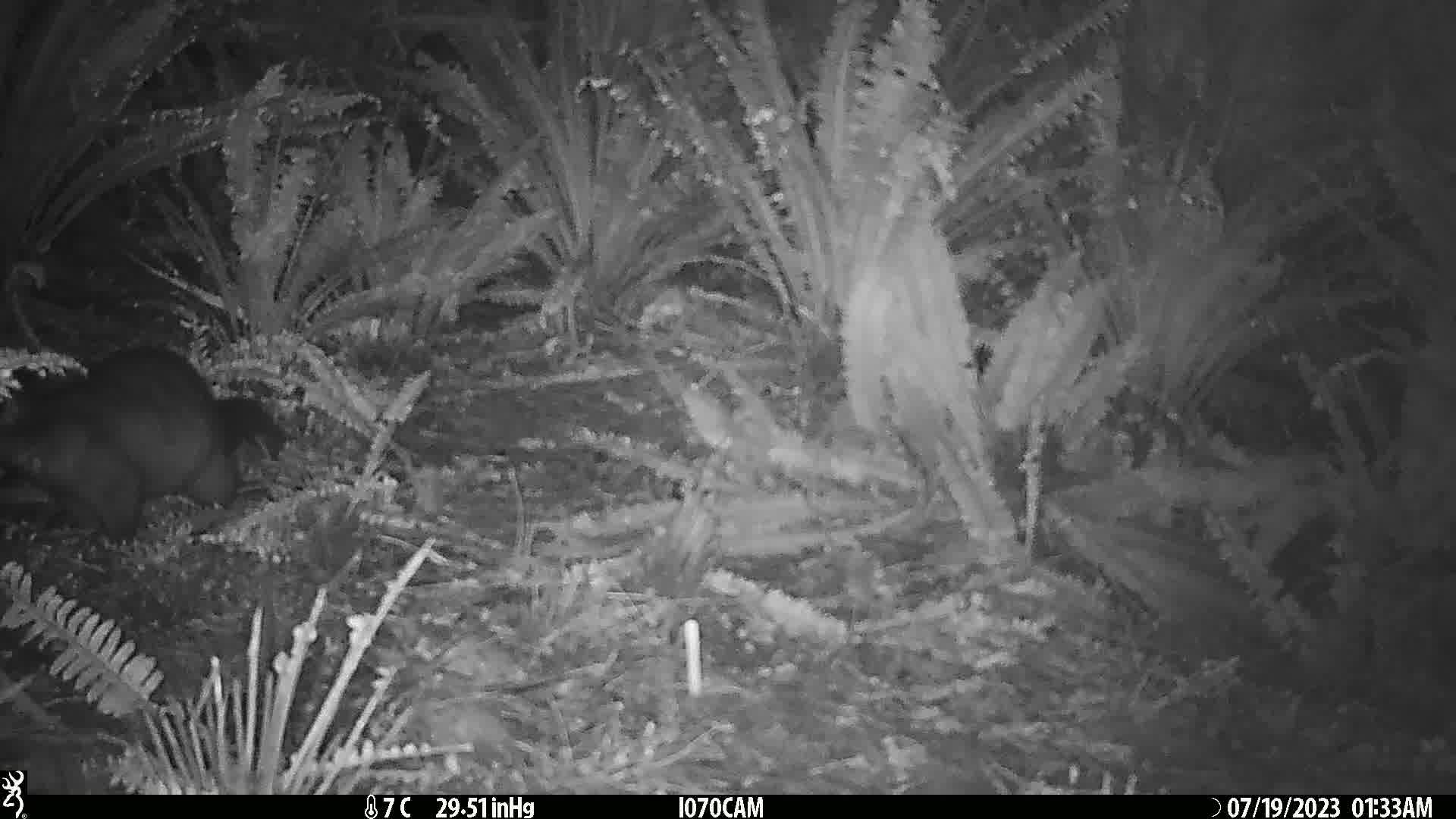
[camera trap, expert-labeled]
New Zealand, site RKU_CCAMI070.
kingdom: Animalia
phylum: Chordata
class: Mammalia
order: Diprotodontia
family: Phalangeridae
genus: Trichosurus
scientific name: Trichosurus vulpecula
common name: common brushtail possum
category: possum